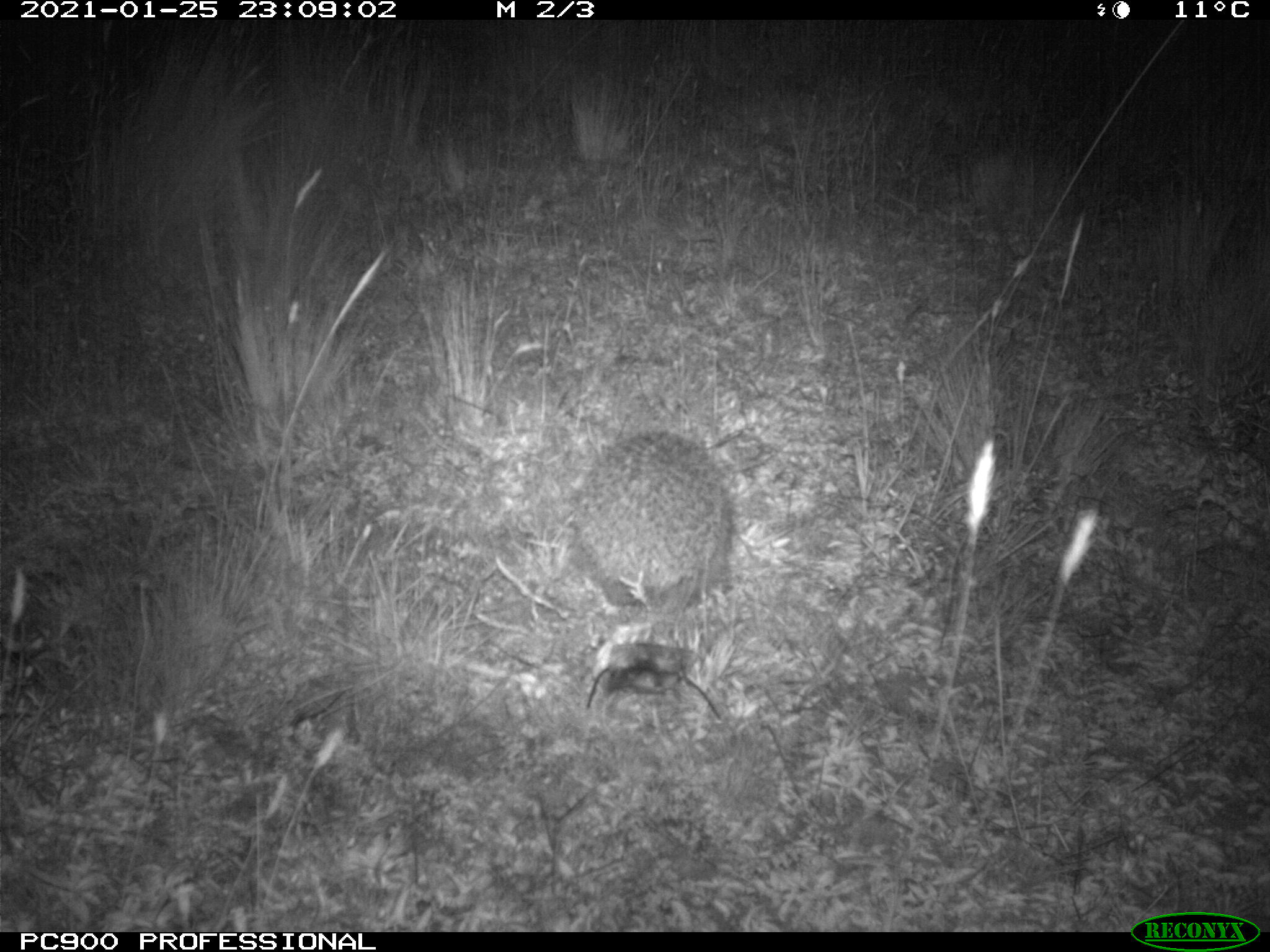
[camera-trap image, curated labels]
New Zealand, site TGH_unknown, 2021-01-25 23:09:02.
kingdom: Animalia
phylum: Chordata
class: Mammalia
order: Eulipotyphla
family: Erinaceidae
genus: Erinaceus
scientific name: Erinaceus europaeus europaeus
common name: european hedgehog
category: hedgehog